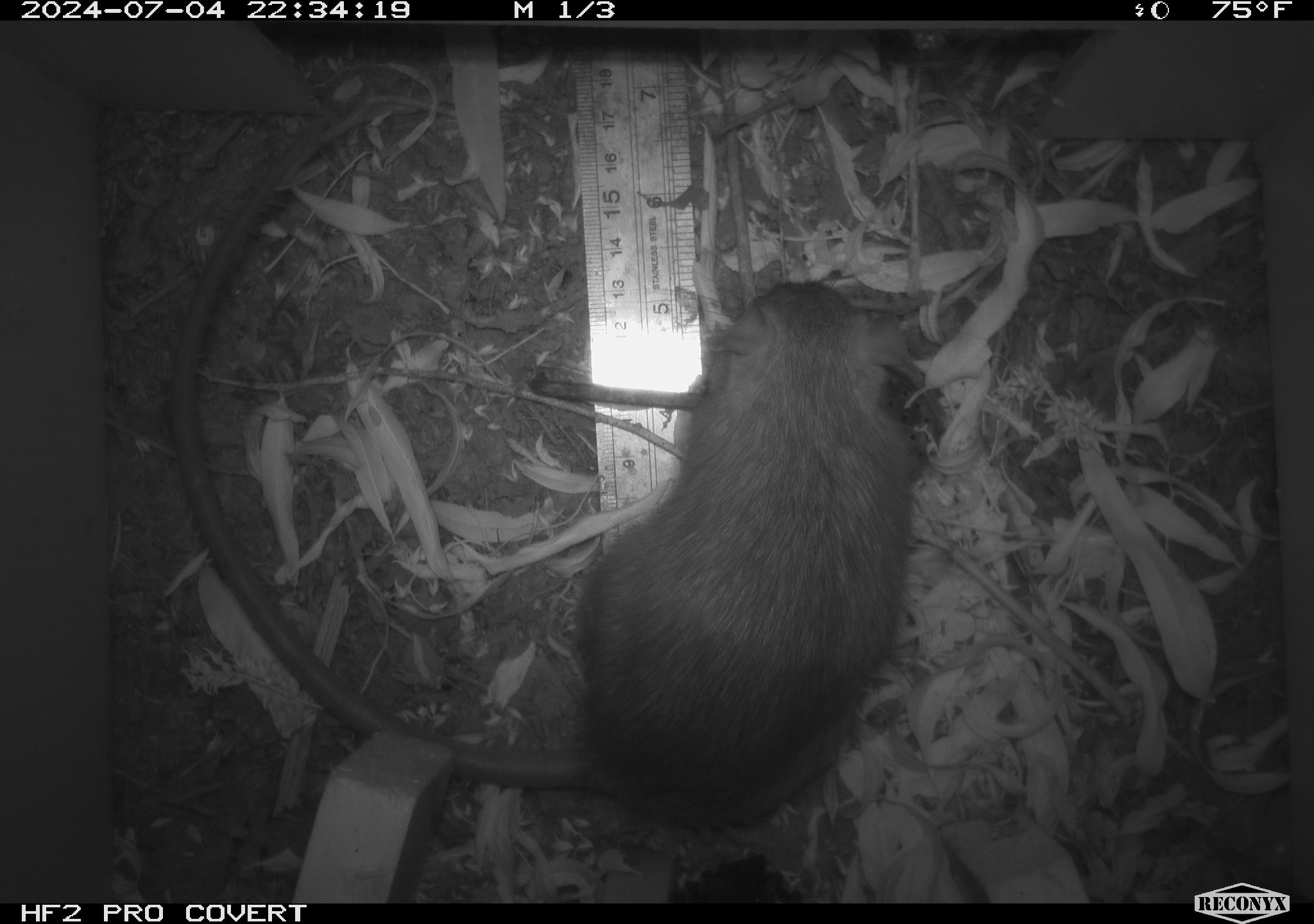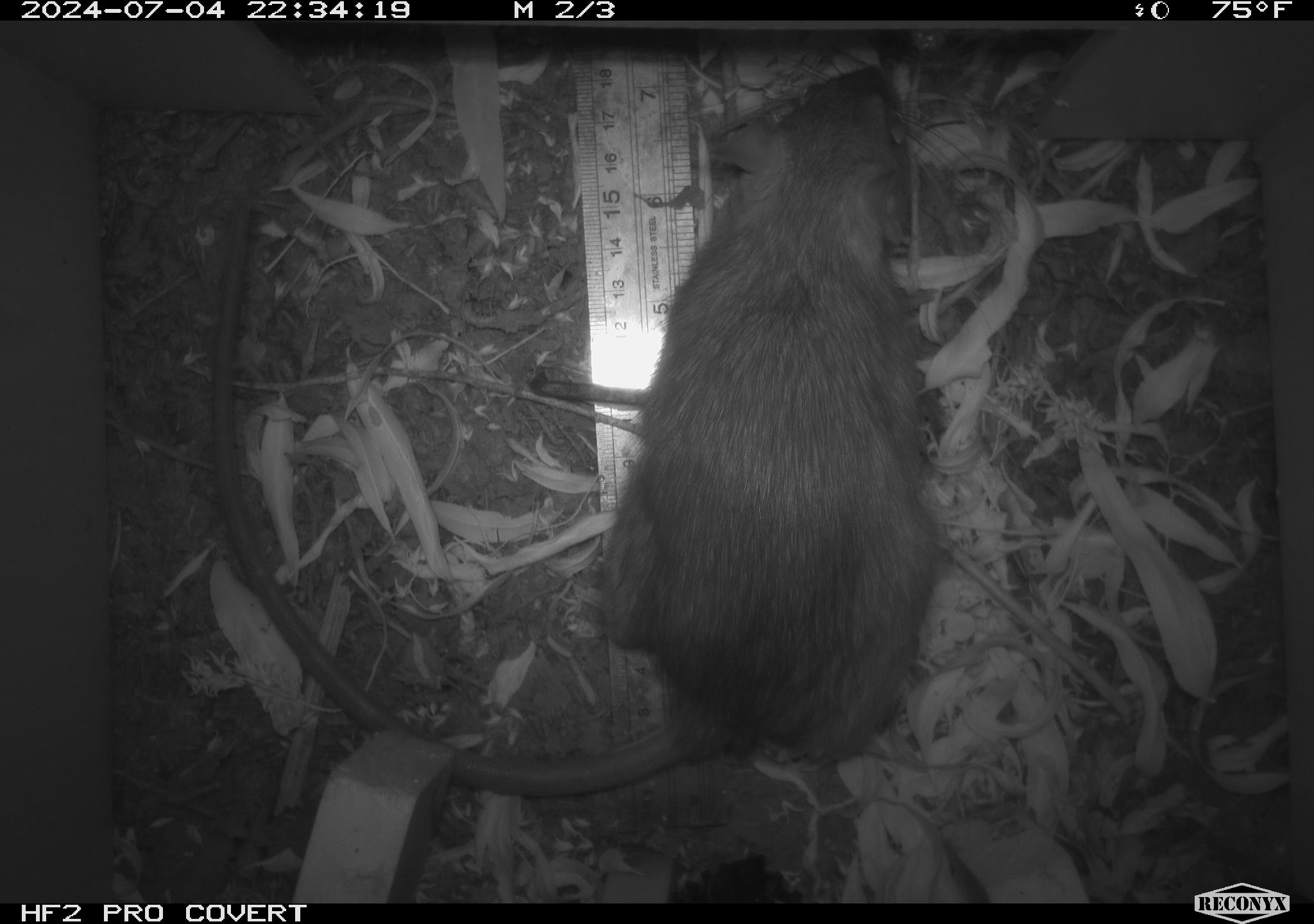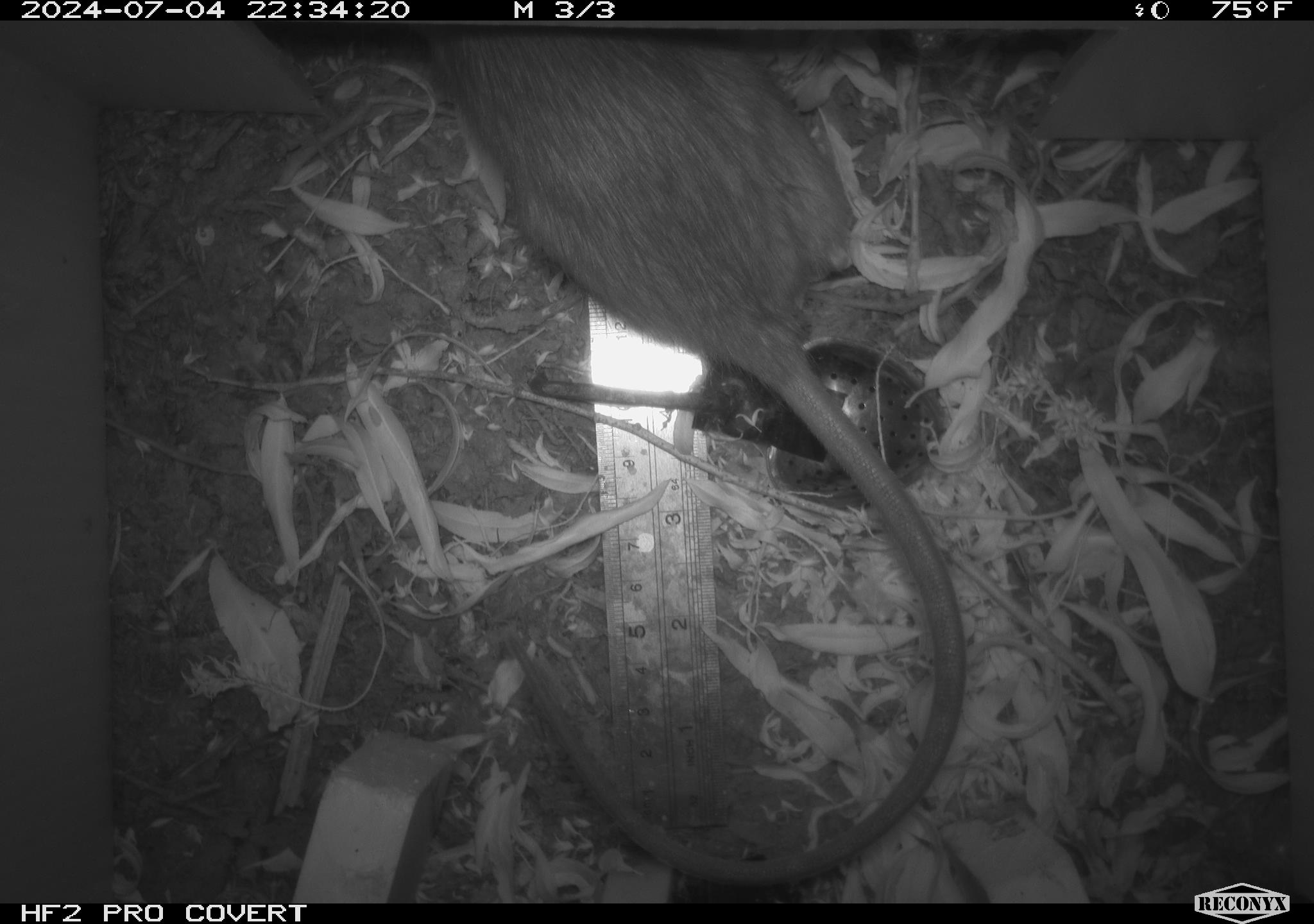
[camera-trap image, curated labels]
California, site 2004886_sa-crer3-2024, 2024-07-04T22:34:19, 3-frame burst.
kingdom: Animalia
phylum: Chordata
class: Mammalia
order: Rodentia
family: Muridae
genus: Rattus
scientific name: Rattus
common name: rat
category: rattus species